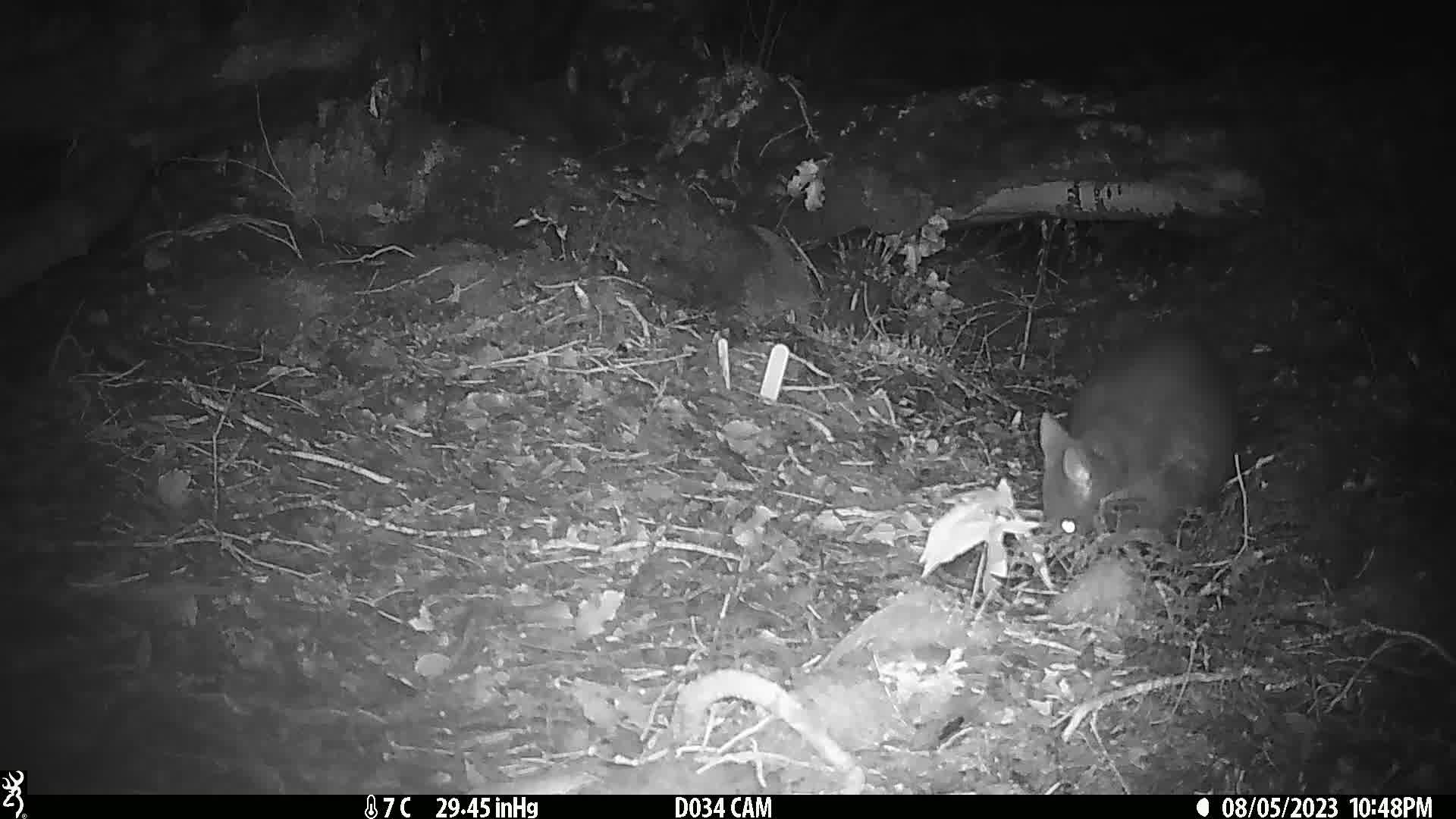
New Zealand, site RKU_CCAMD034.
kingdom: Animalia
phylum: Chordata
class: Mammalia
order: Diprotodontia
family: Phalangeridae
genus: Trichosurus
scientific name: Trichosurus vulpecula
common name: common brushtail possum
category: possum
Possum (common brushtail possum) (Trichosurus vulpecula).